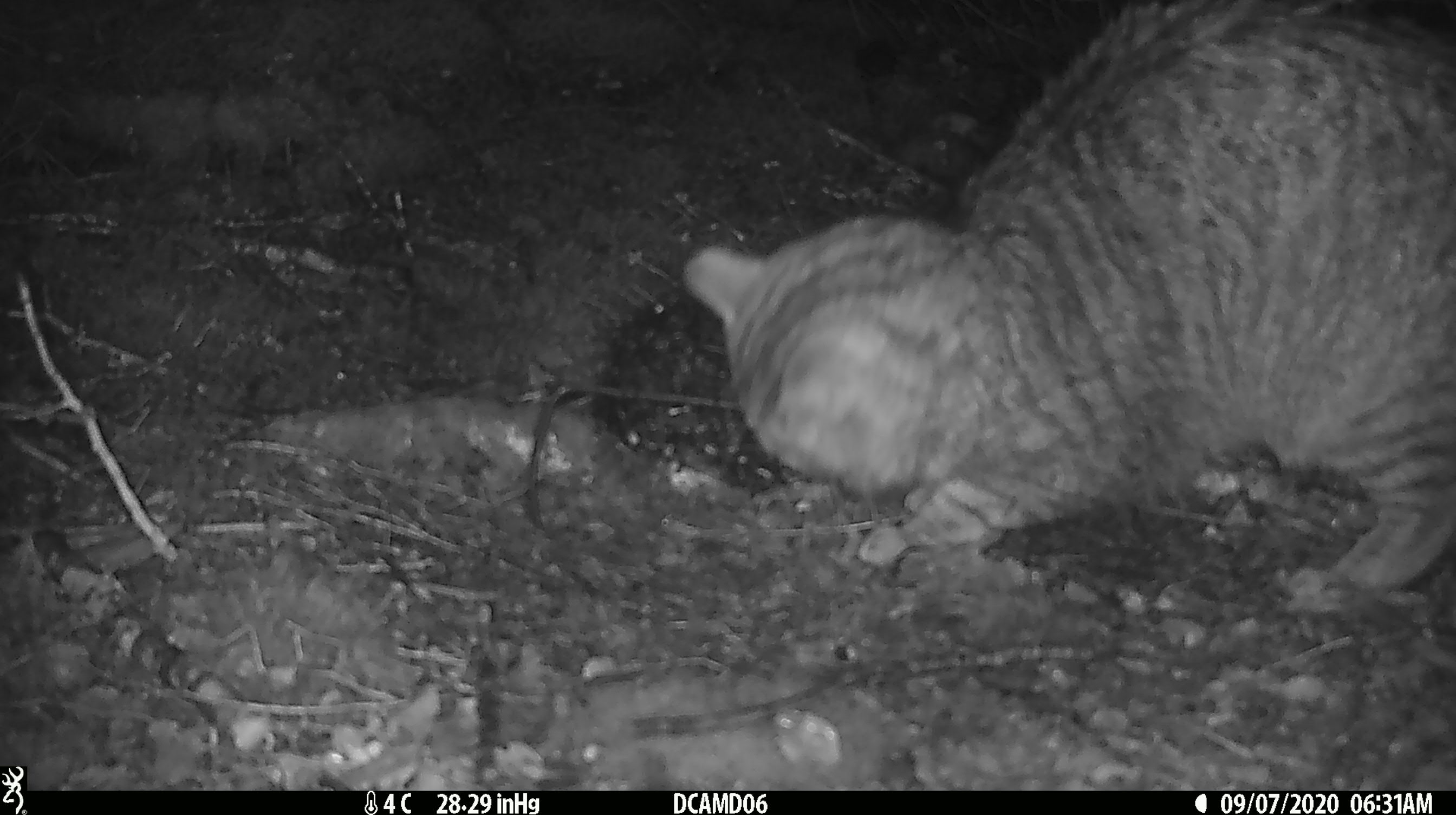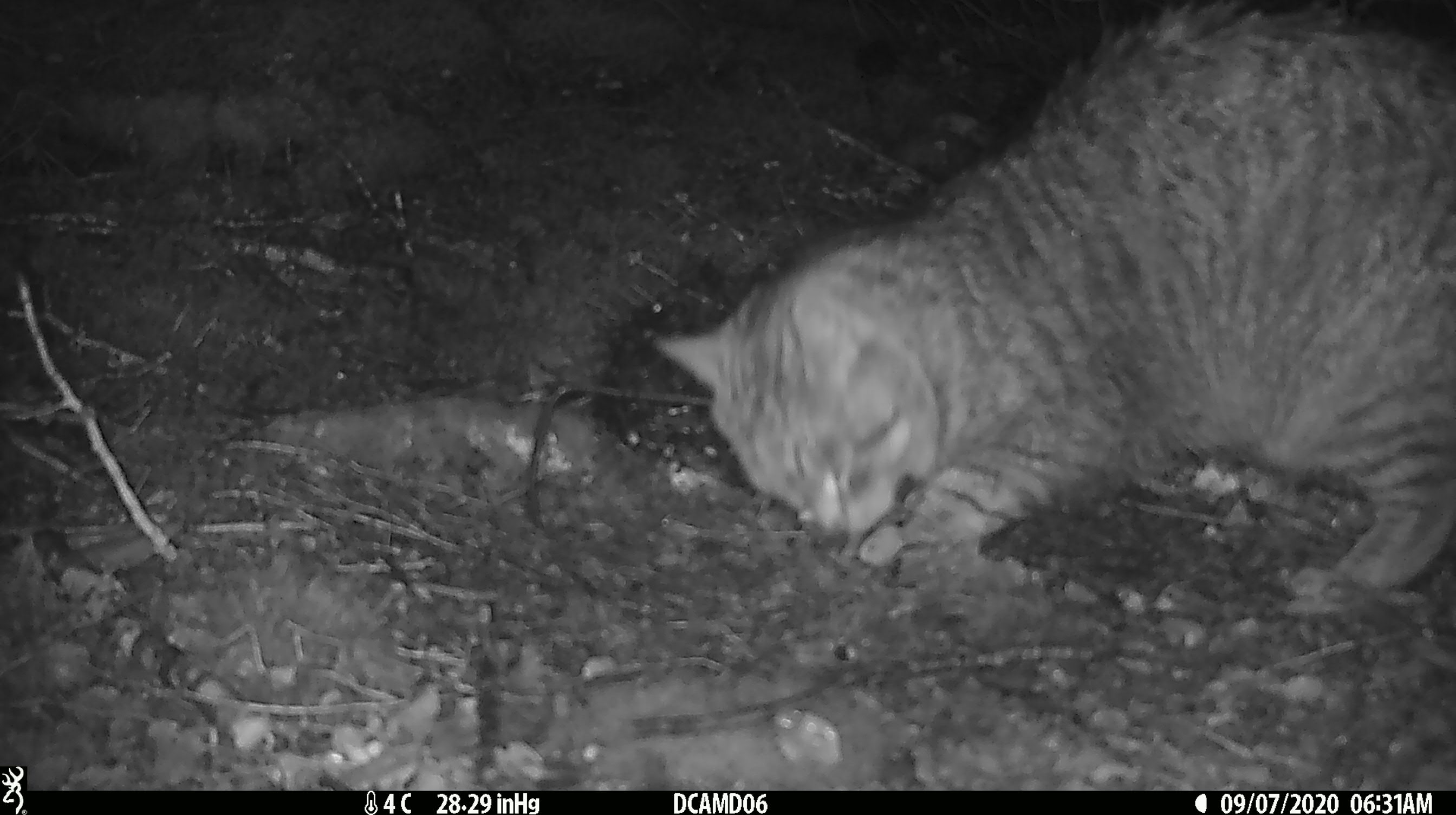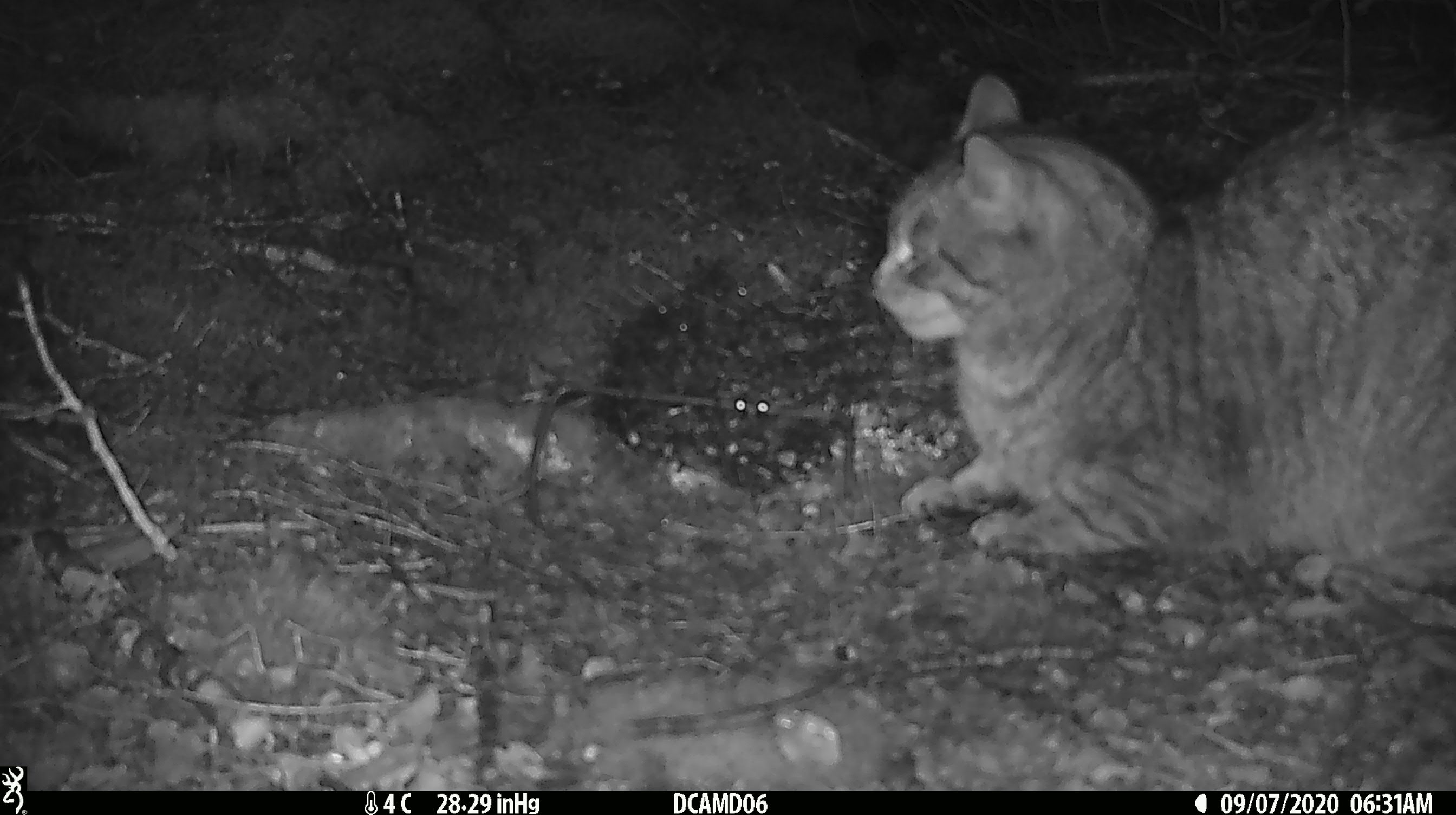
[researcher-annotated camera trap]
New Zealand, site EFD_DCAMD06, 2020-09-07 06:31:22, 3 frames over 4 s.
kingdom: Animalia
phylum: Chordata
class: Mammalia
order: Carnivora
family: Felidae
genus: Felis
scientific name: Felis catus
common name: domestic cat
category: cat